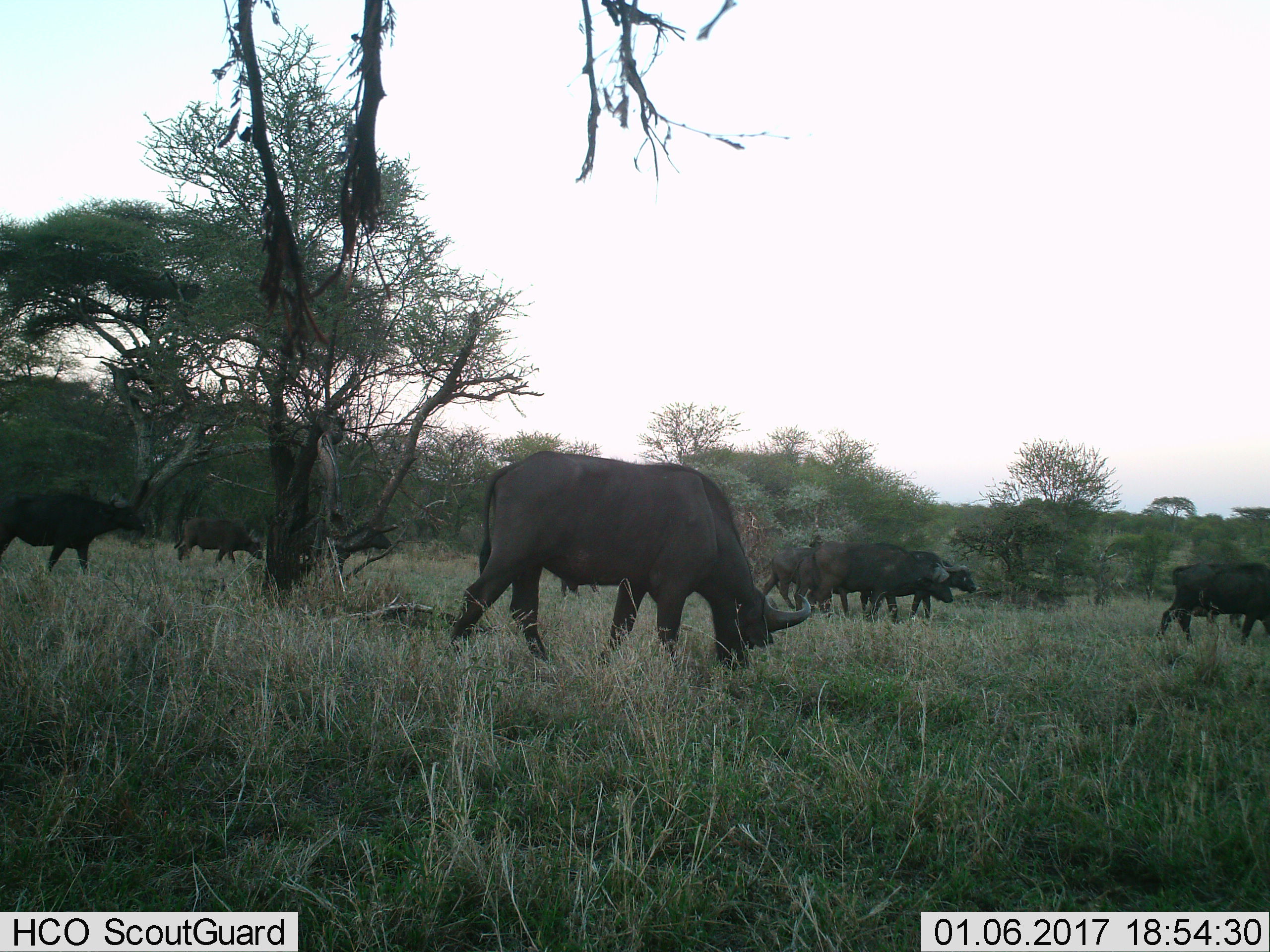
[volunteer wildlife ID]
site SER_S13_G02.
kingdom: Animalia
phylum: Chordata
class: Mammalia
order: Artiodactyla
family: Bovidae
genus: Syncerus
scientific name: Syncerus caffer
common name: african buffalo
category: buffalo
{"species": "buffalo (african buffalo) (Syncerus caffer)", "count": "8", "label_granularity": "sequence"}